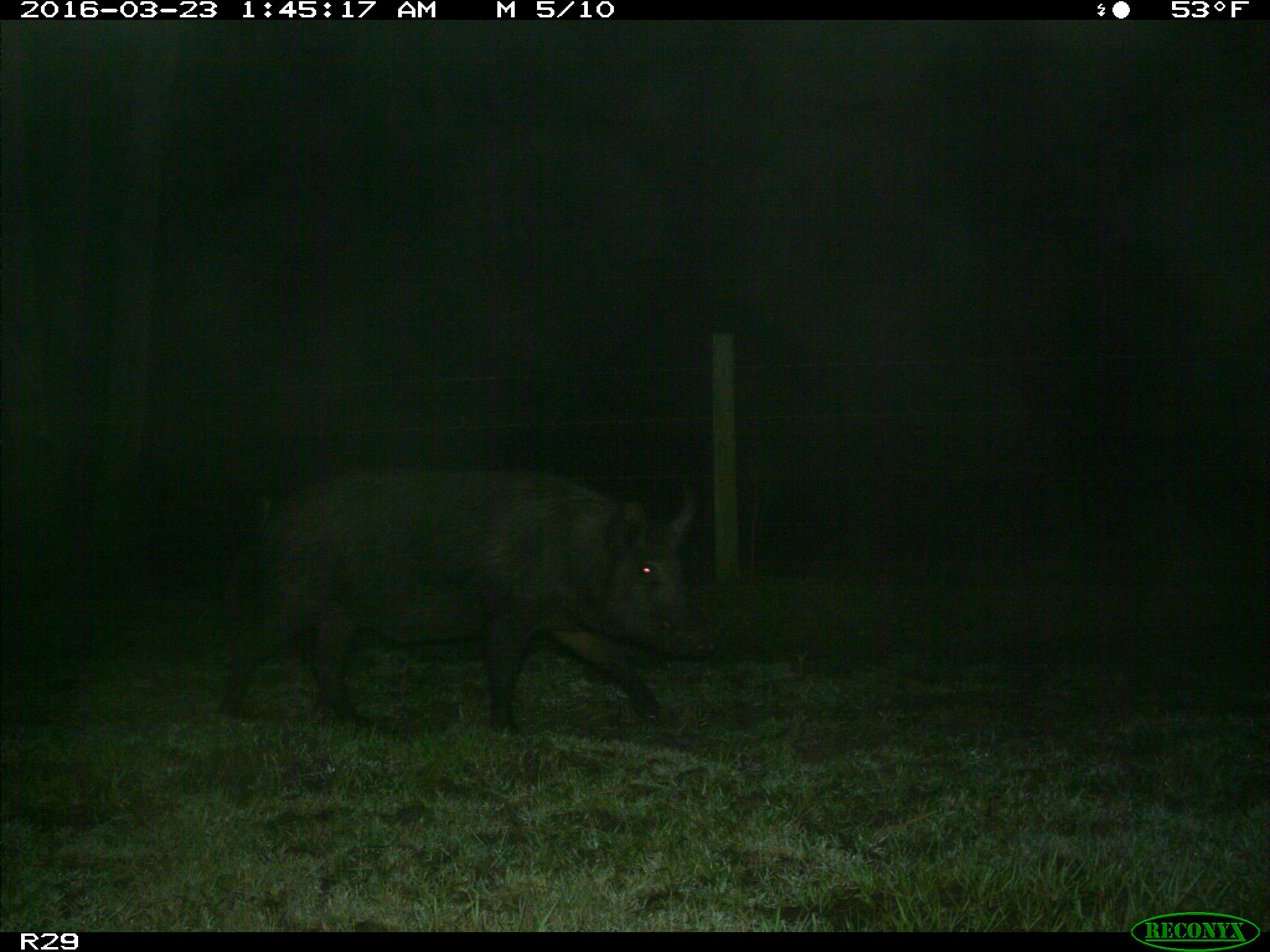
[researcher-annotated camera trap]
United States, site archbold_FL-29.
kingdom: Animalia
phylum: Chordata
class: Mammalia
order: Artiodactyla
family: Suidae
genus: Sus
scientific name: Sus scrofa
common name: wild boar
Sus scrofa (wild boar).